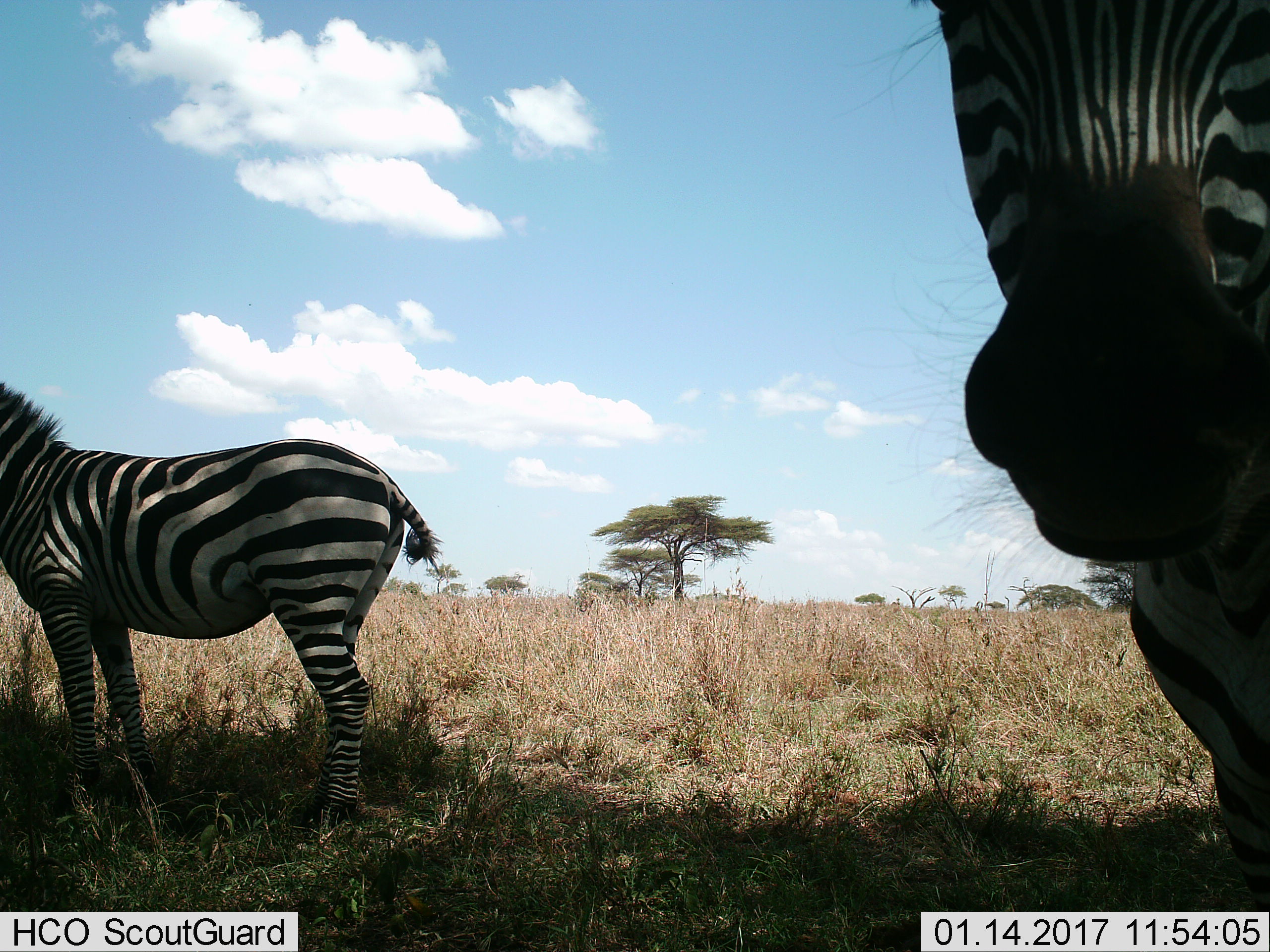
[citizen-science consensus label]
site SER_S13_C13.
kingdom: Animalia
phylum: Chordata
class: Mammalia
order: Perissodactyla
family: Equidae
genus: Equus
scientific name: Equus quagga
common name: plains zebra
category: zebraplains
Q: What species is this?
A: Zebraplains (plains zebra) (Equus quagga).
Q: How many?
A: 2.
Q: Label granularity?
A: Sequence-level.